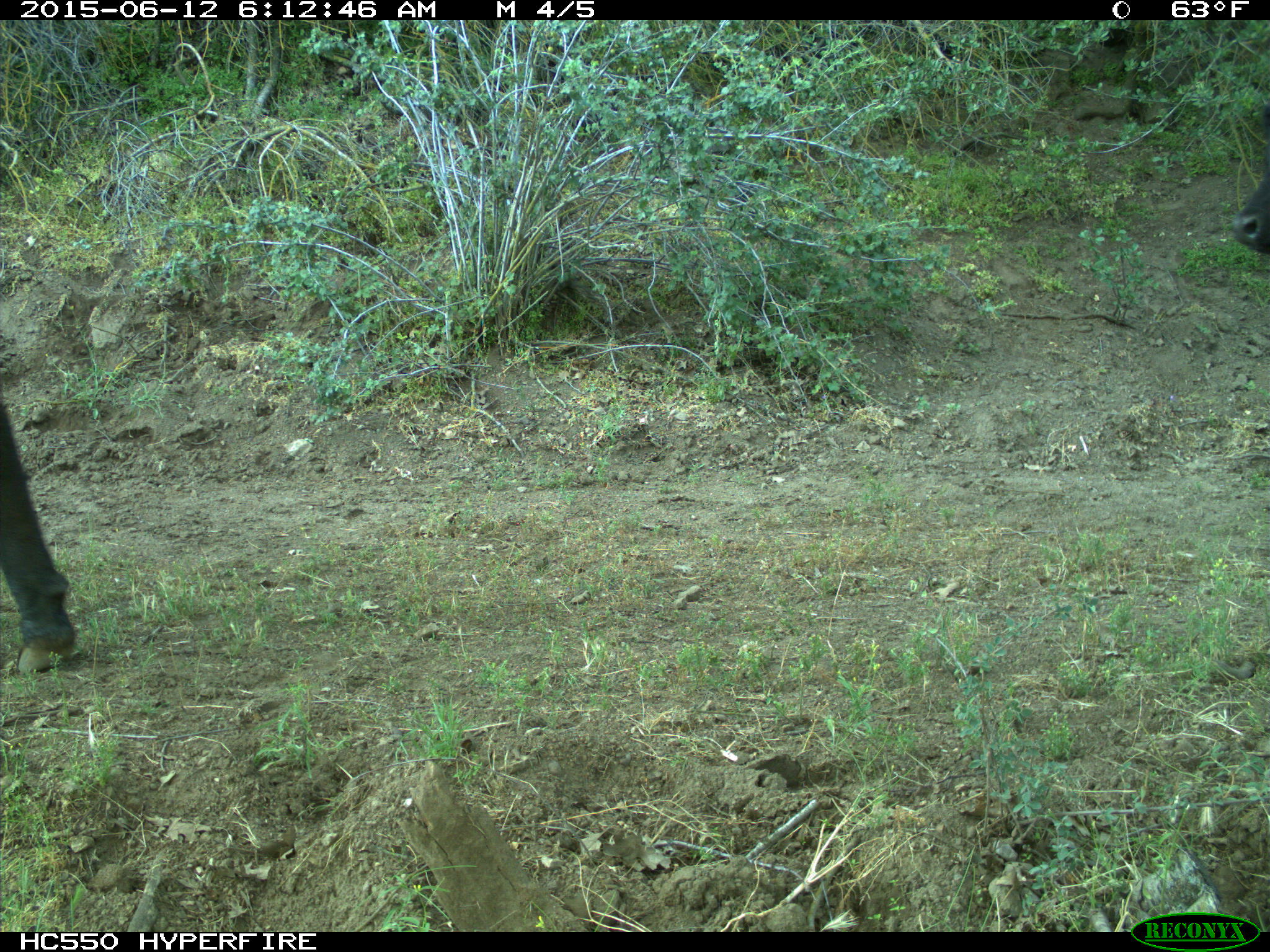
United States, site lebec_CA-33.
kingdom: Animalia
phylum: Chordata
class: Mammalia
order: Artiodactyla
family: Bovidae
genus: Bos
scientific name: Bos taurus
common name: domestic cow